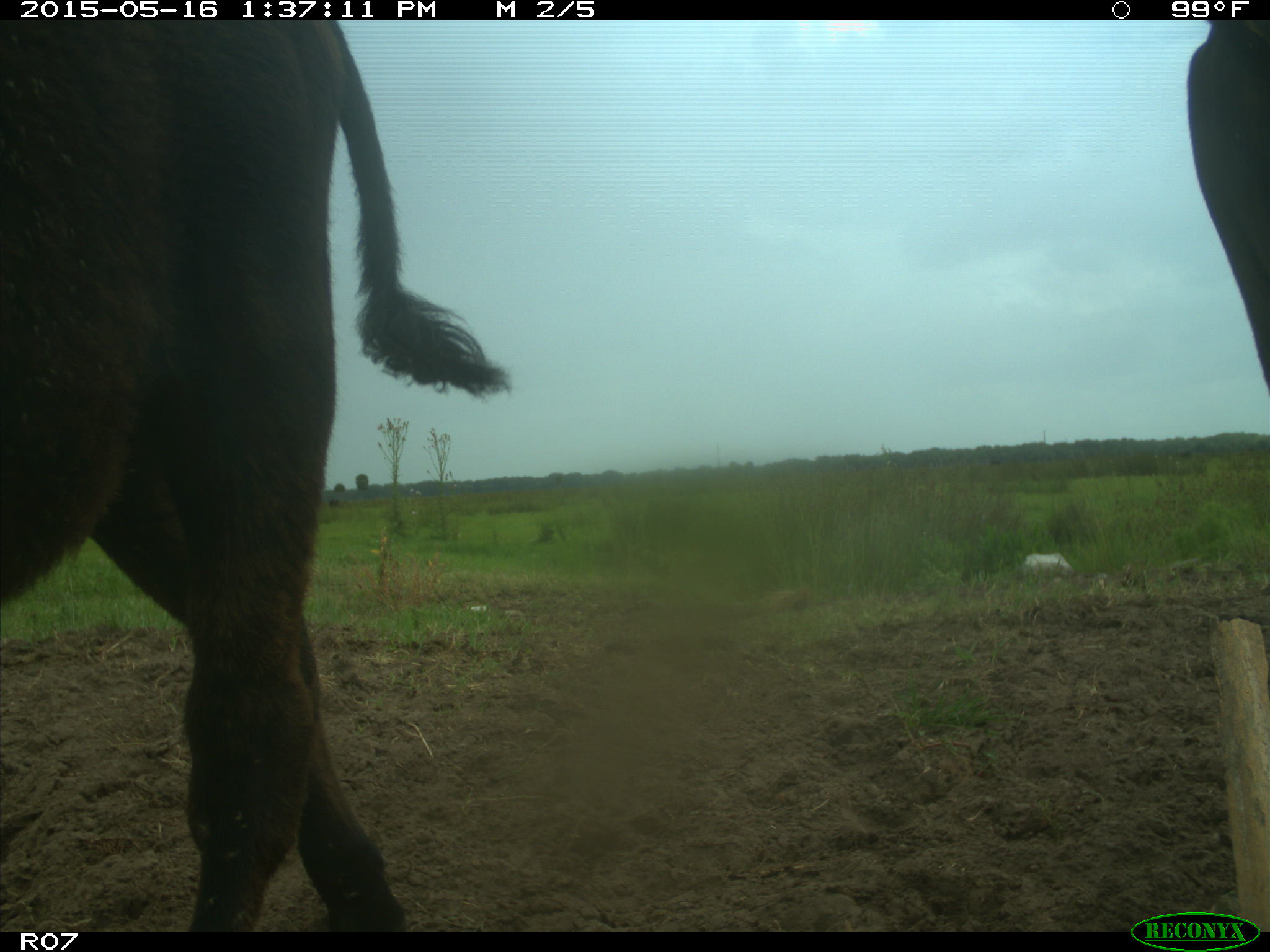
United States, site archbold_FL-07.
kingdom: Animalia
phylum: Chordata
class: Mammalia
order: Artiodactyla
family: Bovidae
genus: Bos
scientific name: Bos taurus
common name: domestic cow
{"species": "Bos taurus (domestic cow)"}